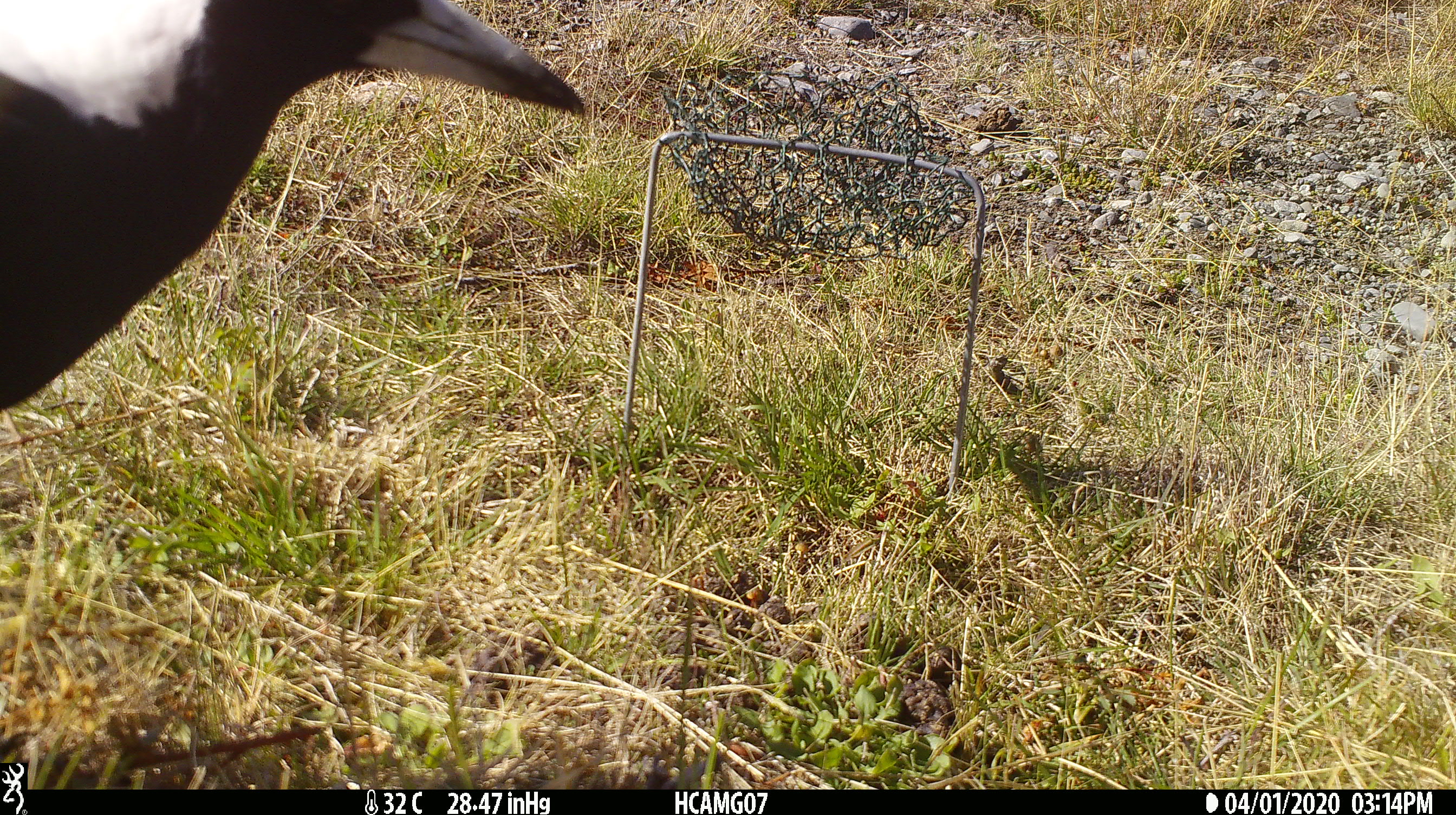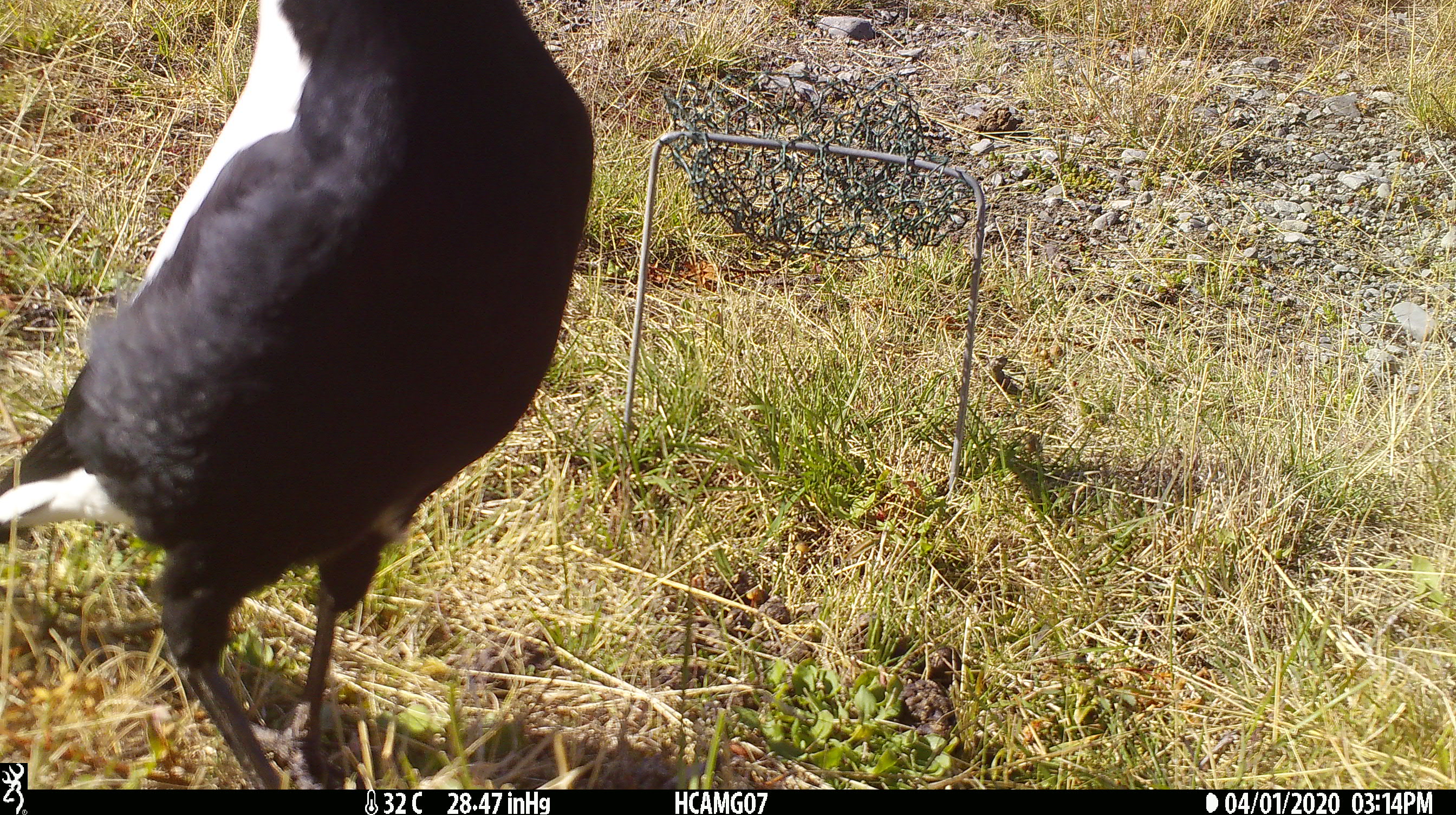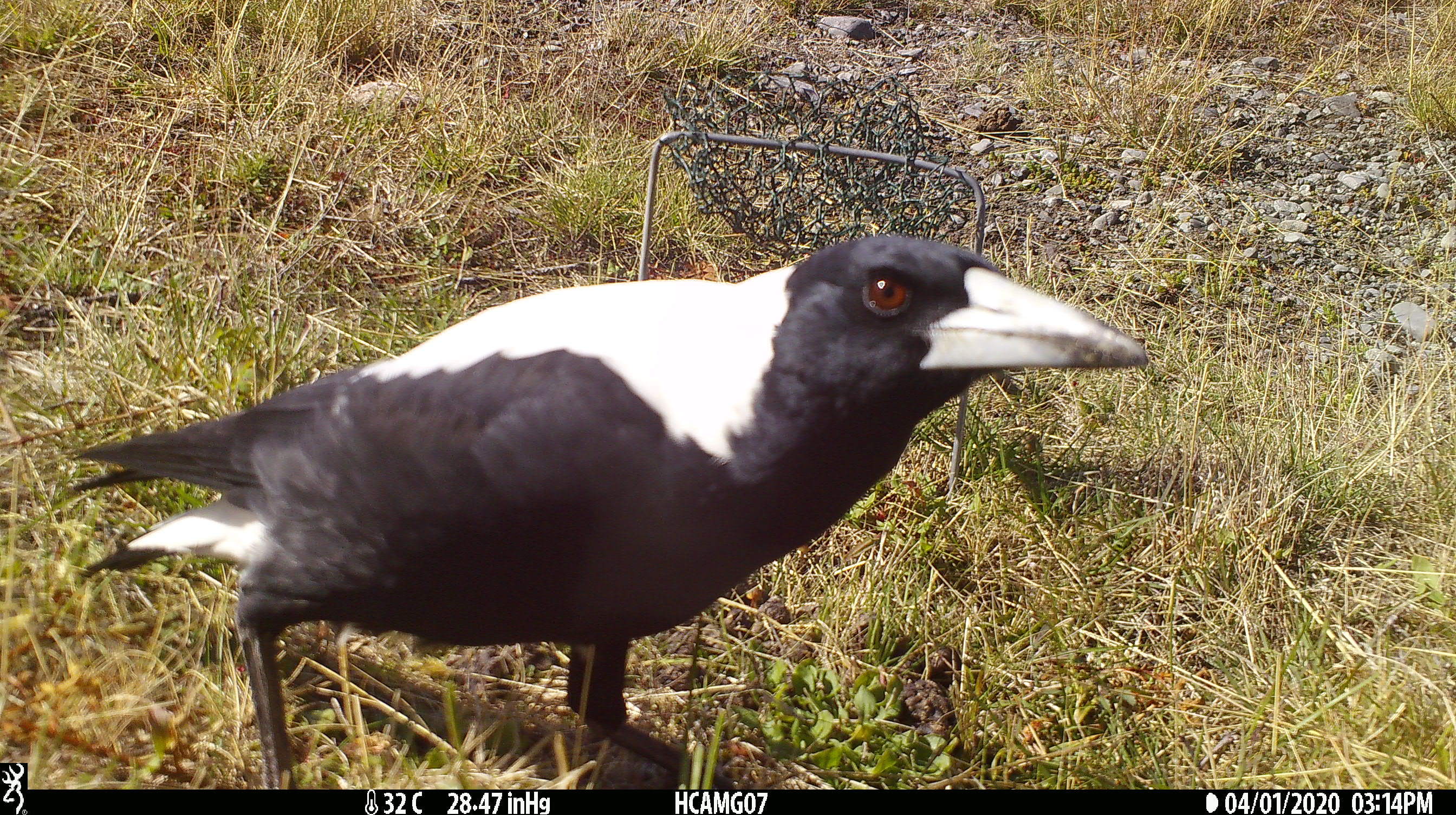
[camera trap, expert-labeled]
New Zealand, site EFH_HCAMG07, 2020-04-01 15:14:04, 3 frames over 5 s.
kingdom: Animalia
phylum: Chordata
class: Aves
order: Passeriformes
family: Artamidae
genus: Gymnorhina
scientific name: Gymnorhina tibicen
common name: australian magpie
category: magpie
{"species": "magpie (australian magpie) (Gymnorhina tibicen)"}